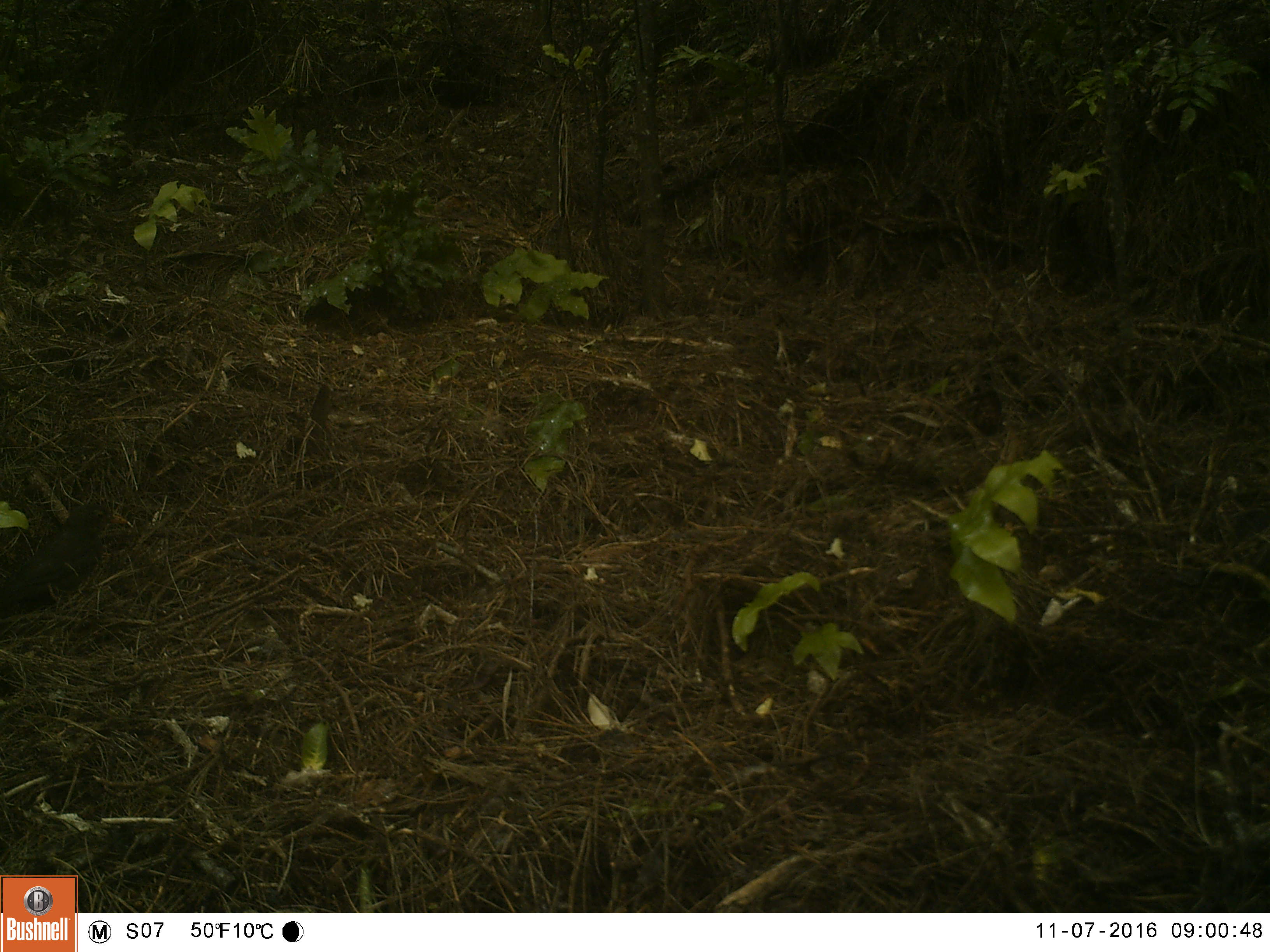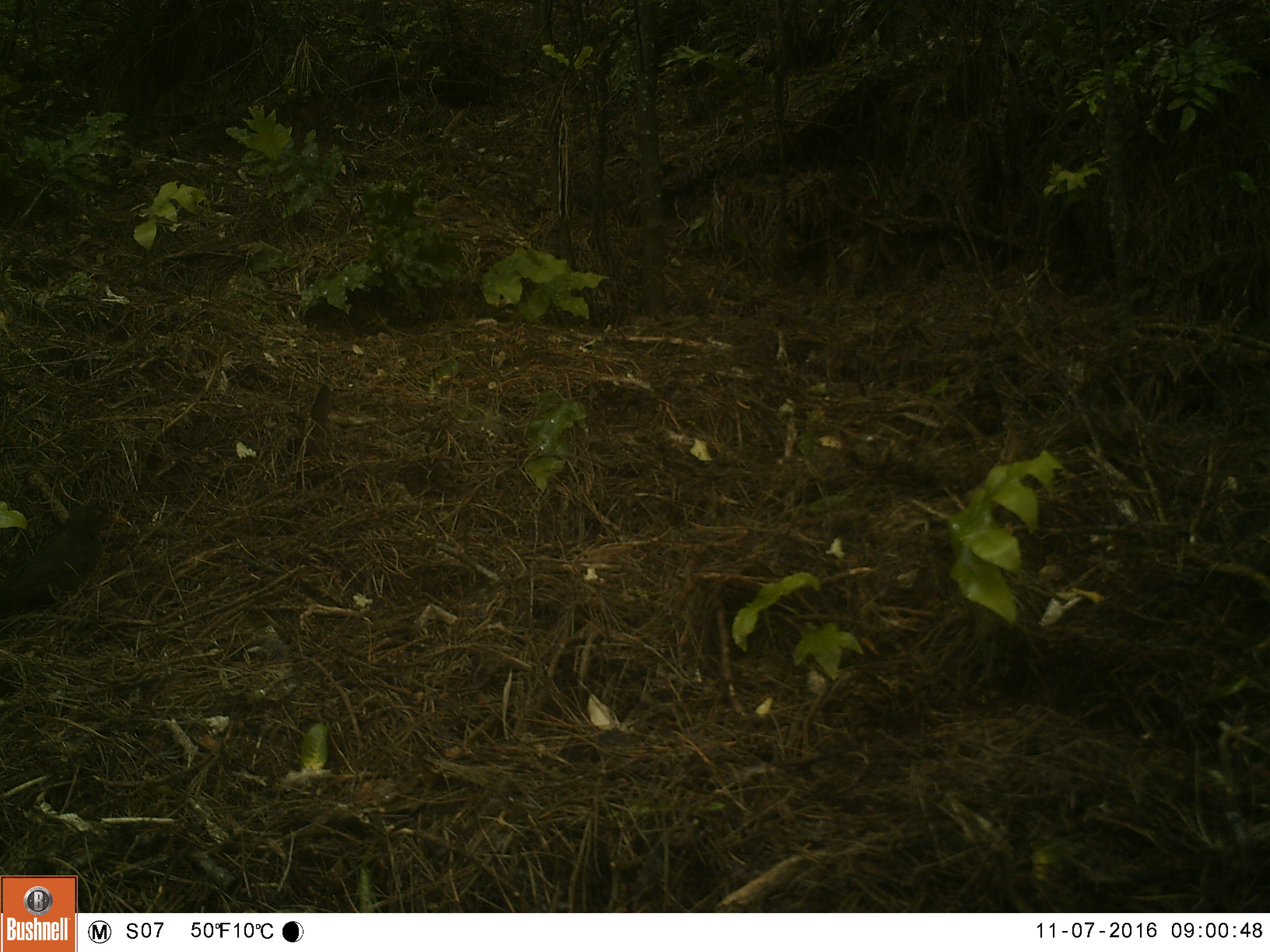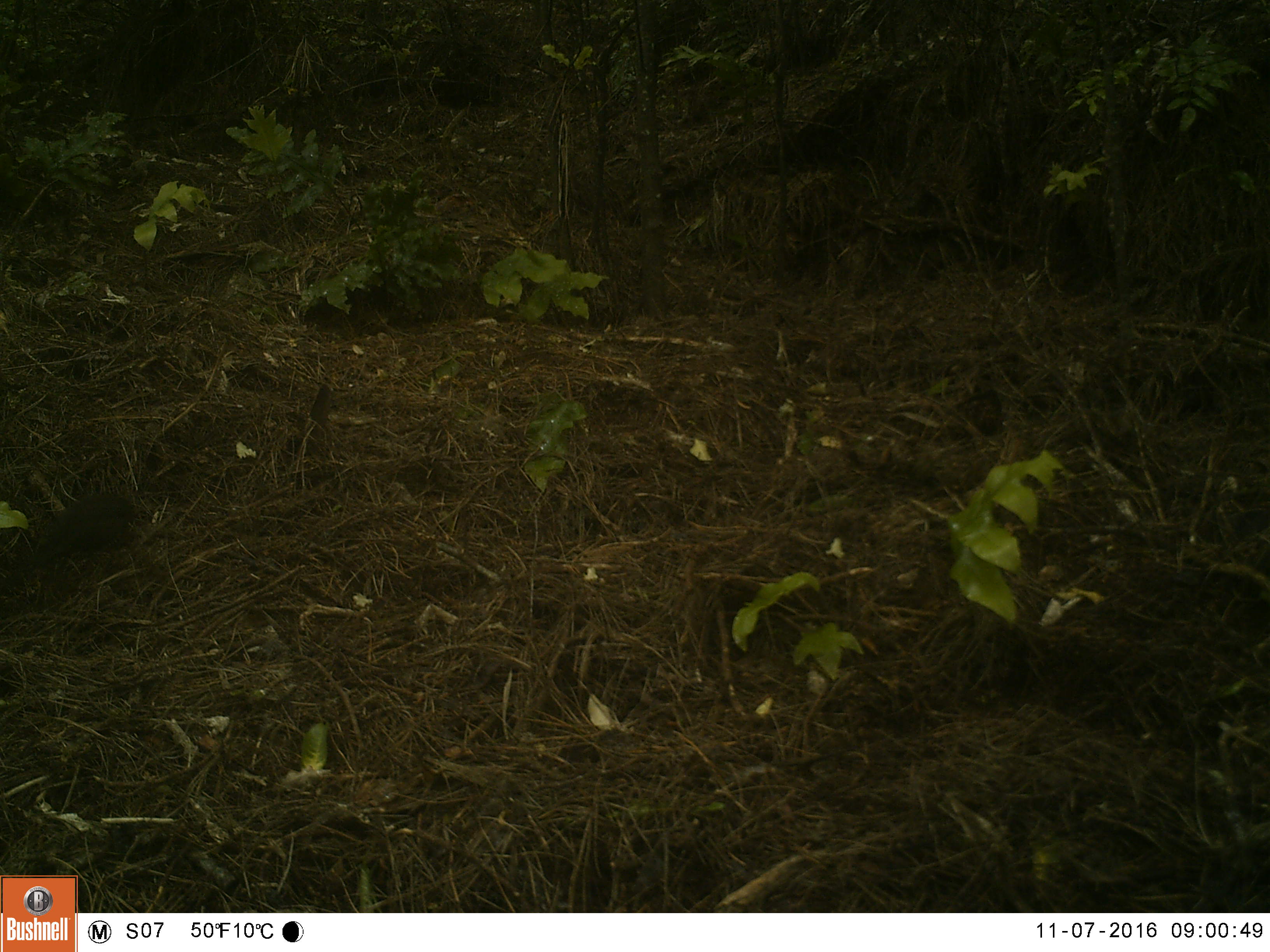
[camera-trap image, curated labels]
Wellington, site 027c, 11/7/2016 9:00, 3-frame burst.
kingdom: Animalia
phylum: Chordata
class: Aves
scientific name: Aves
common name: bird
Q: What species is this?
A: Bird (Aves).